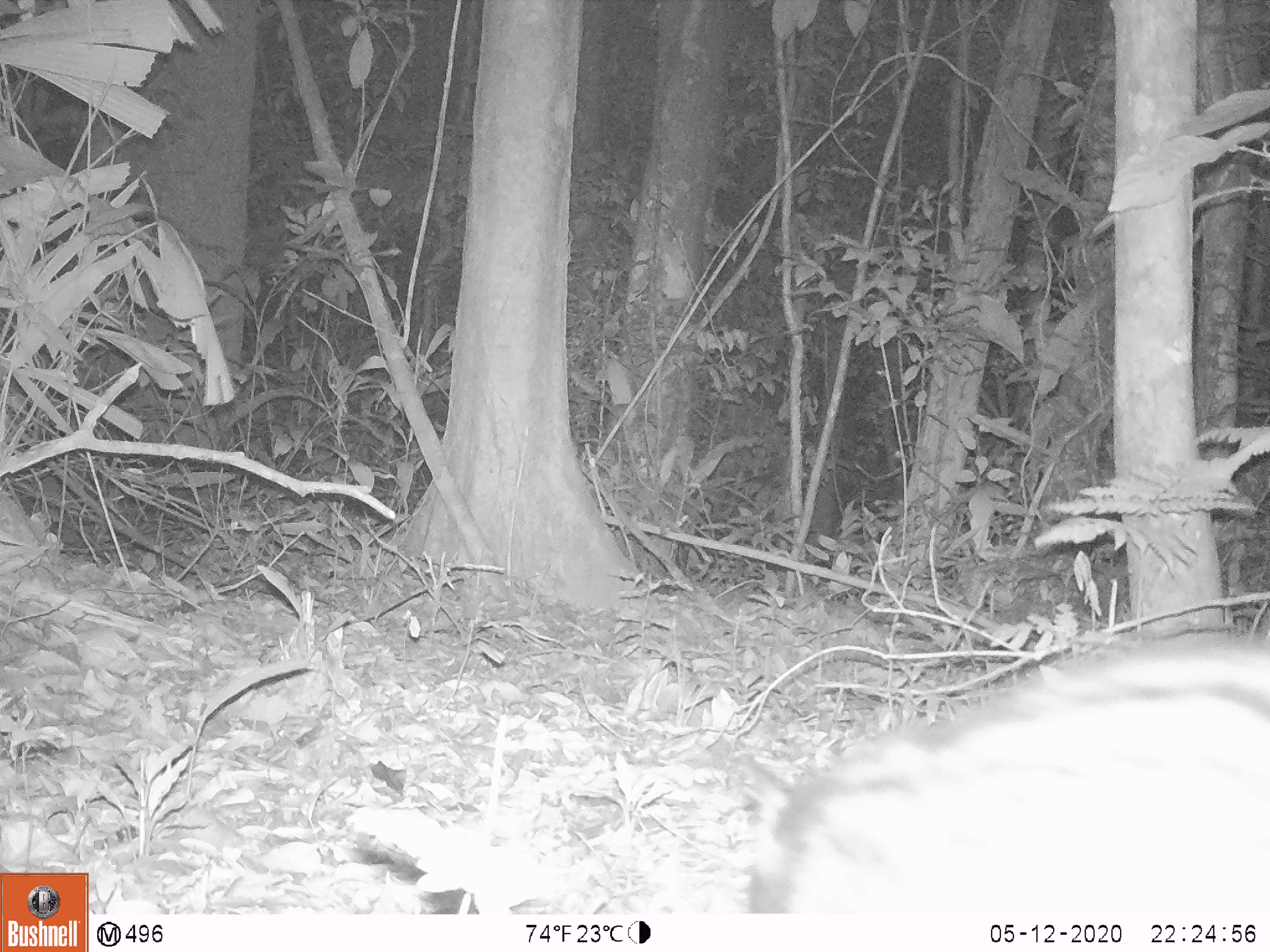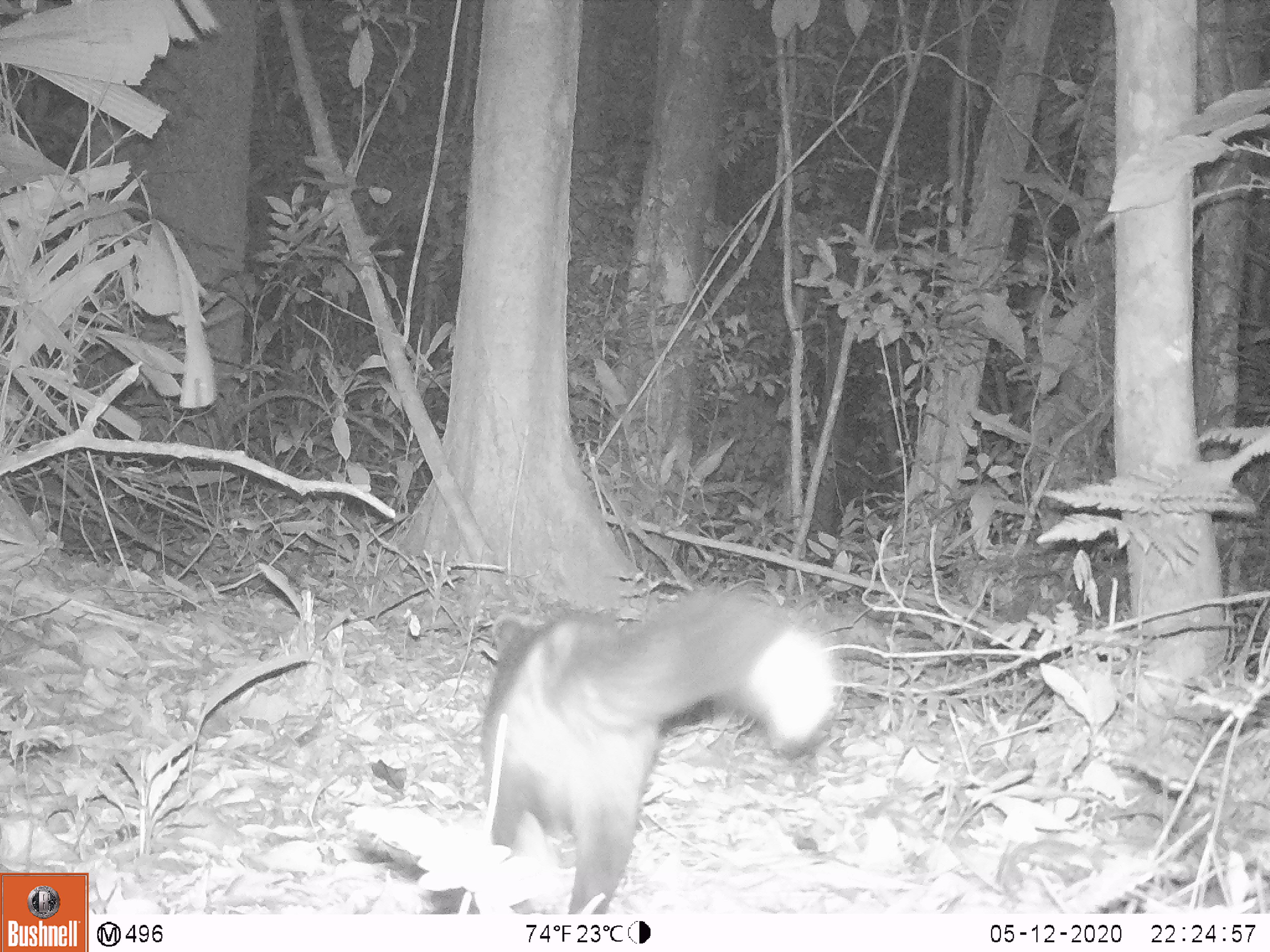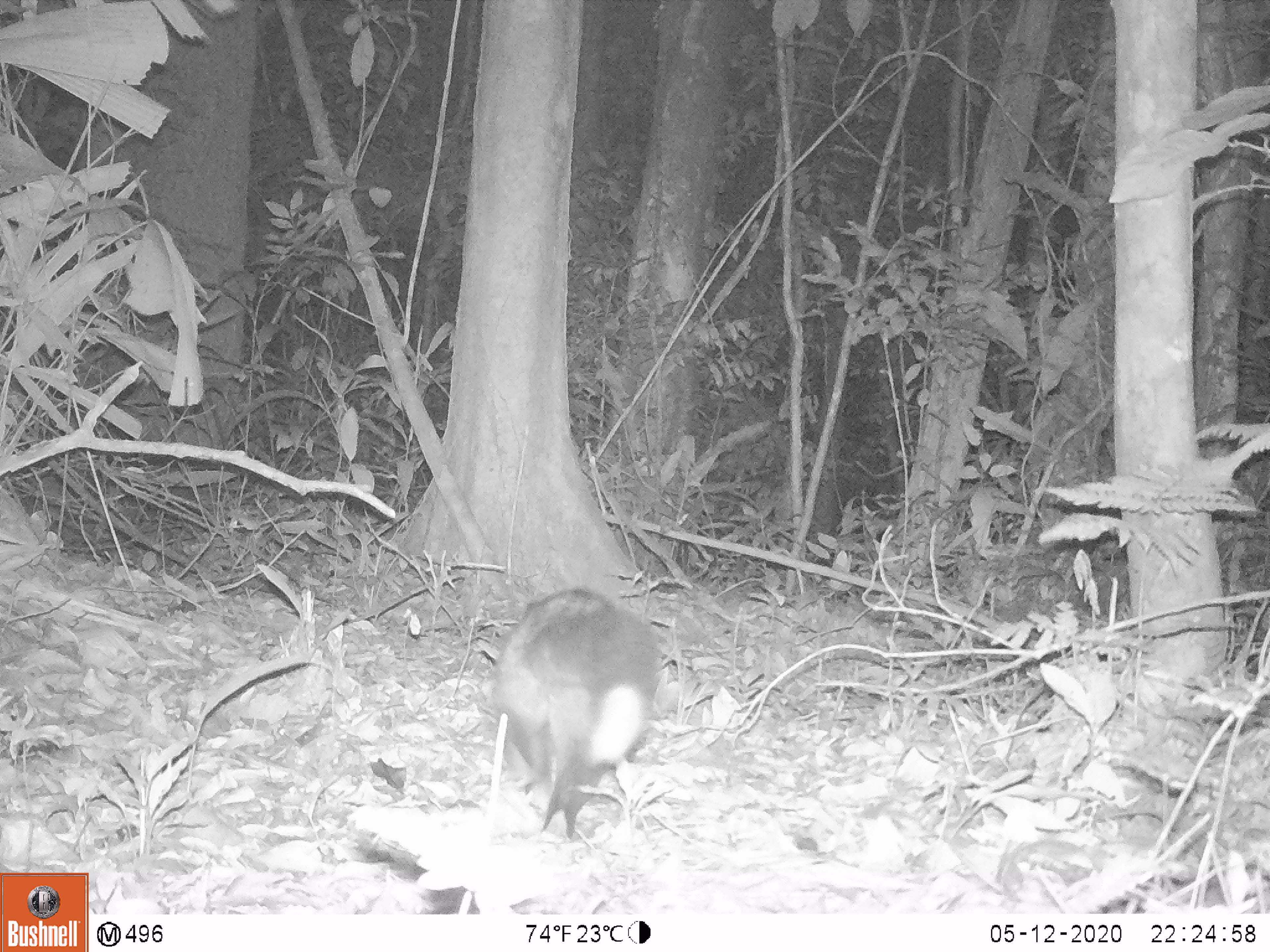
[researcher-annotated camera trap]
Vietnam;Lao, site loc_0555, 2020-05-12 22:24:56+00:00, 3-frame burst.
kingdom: Animalia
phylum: Chordata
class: Mammalia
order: Carnivora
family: Viverridae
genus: Paradoxurus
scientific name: Paradoxurus hermaphroditus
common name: common palm civet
Common palm civet (Paradoxurus hermaphroditus). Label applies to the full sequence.